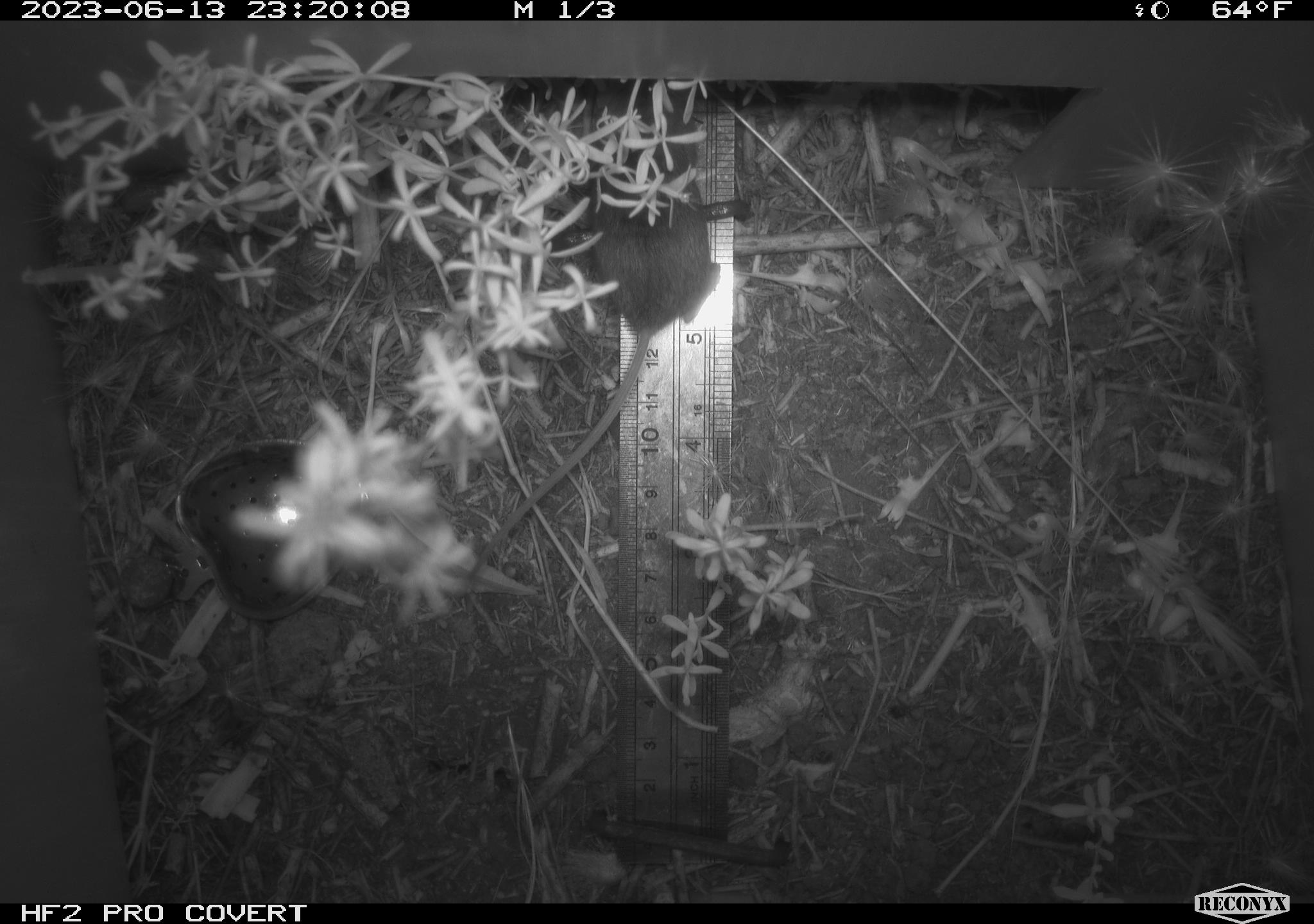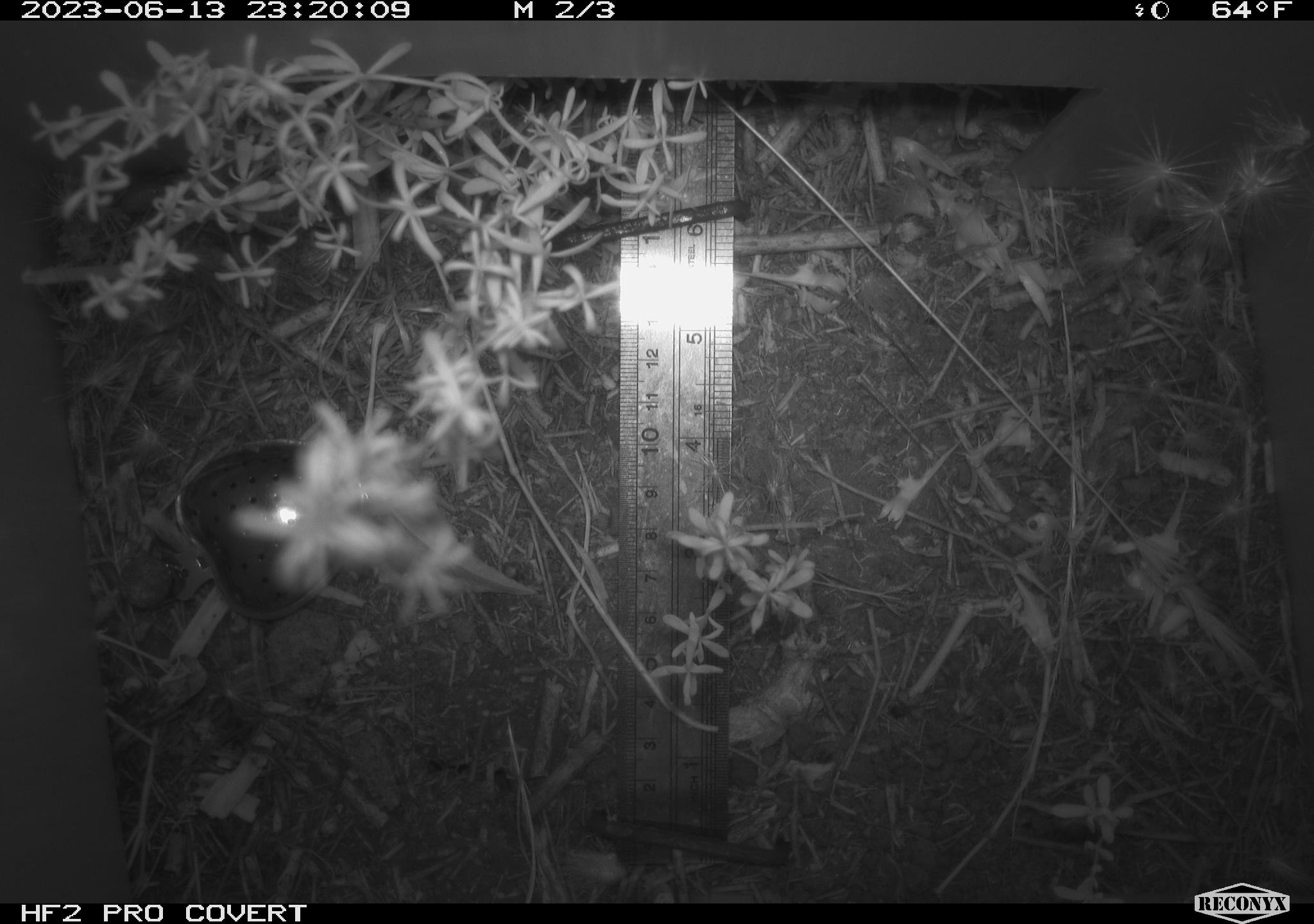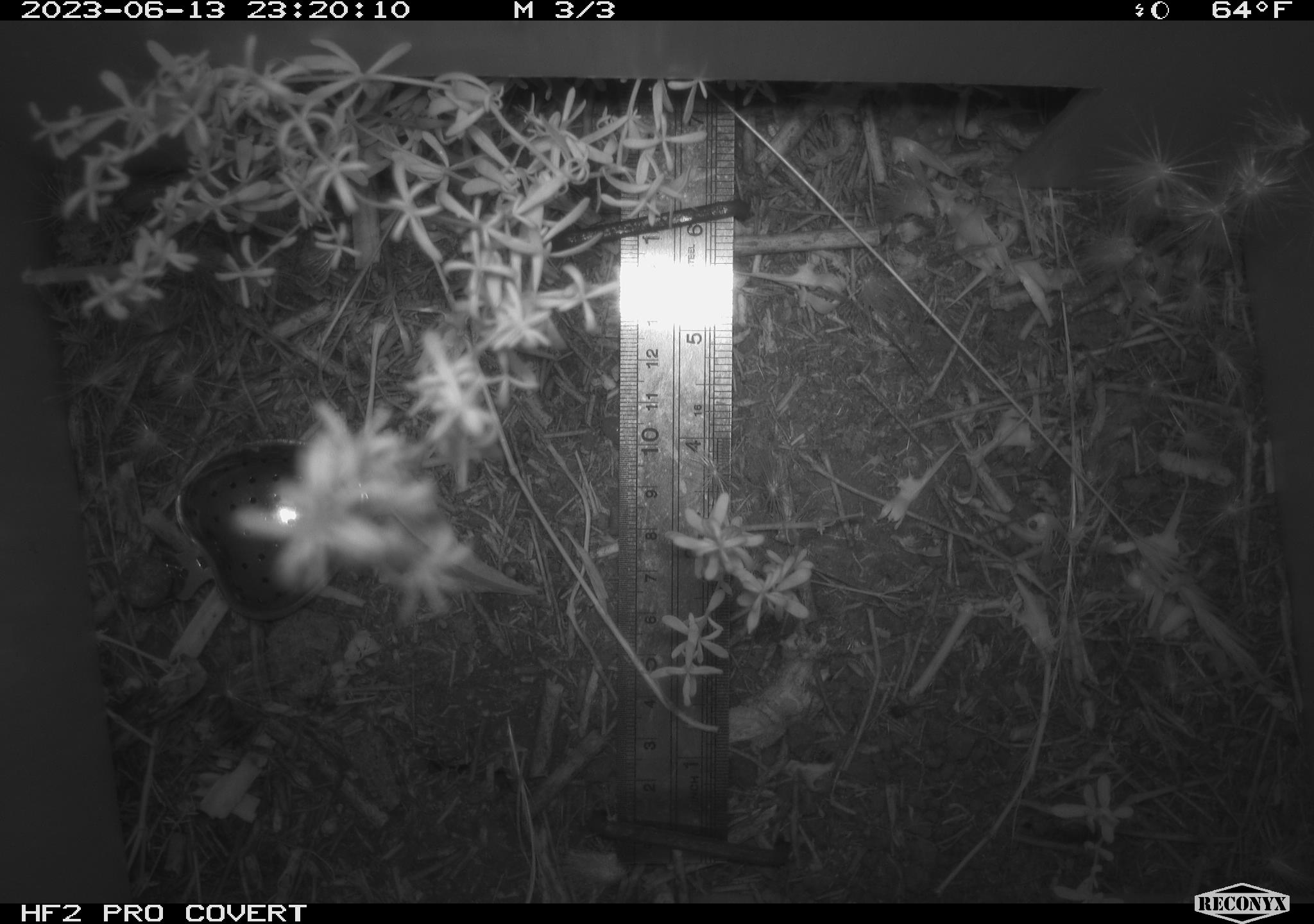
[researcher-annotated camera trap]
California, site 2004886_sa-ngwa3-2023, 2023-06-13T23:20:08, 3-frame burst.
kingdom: Animalia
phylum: Chordata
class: Mammalia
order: Rodentia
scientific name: Rodentia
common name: mouse species